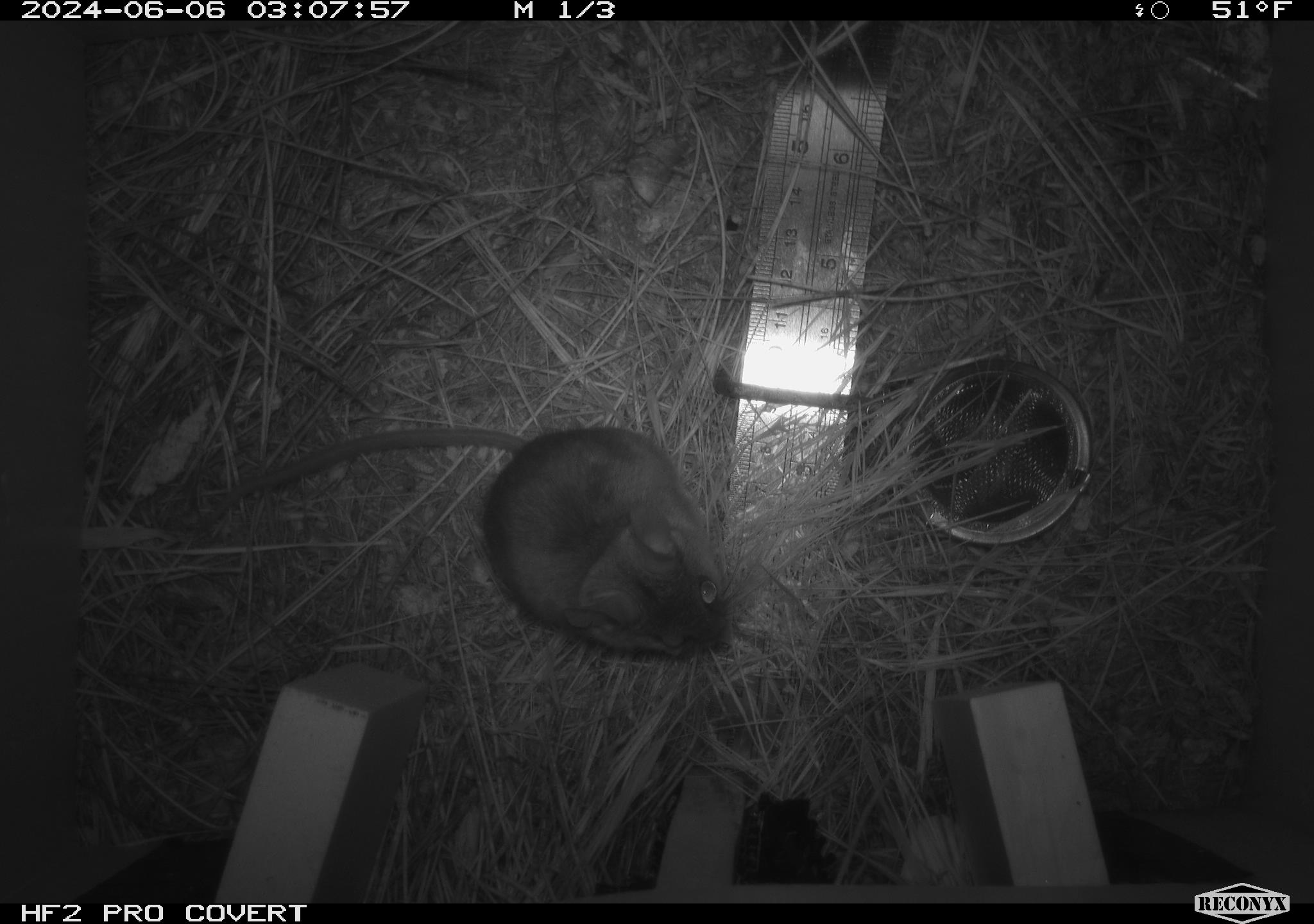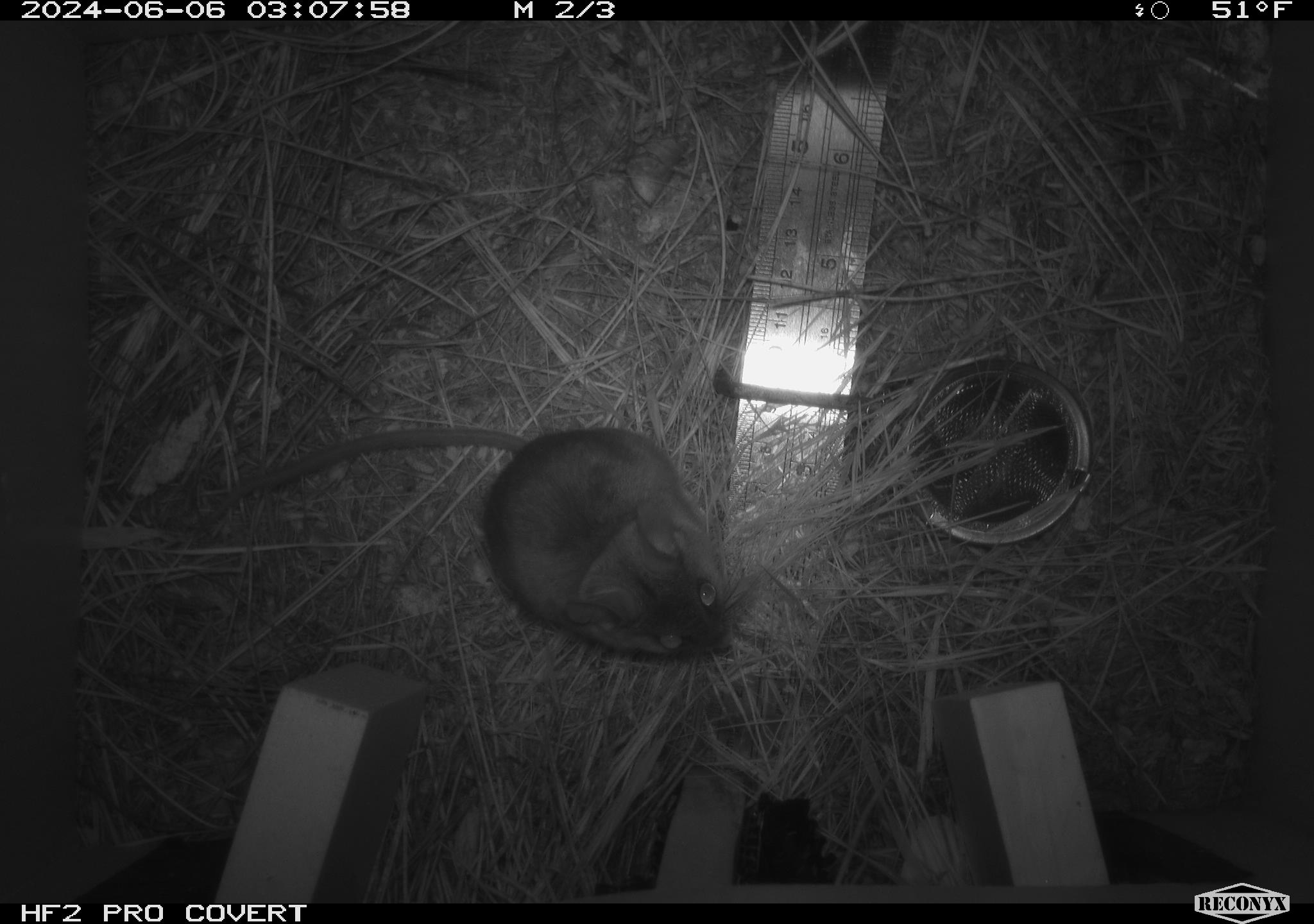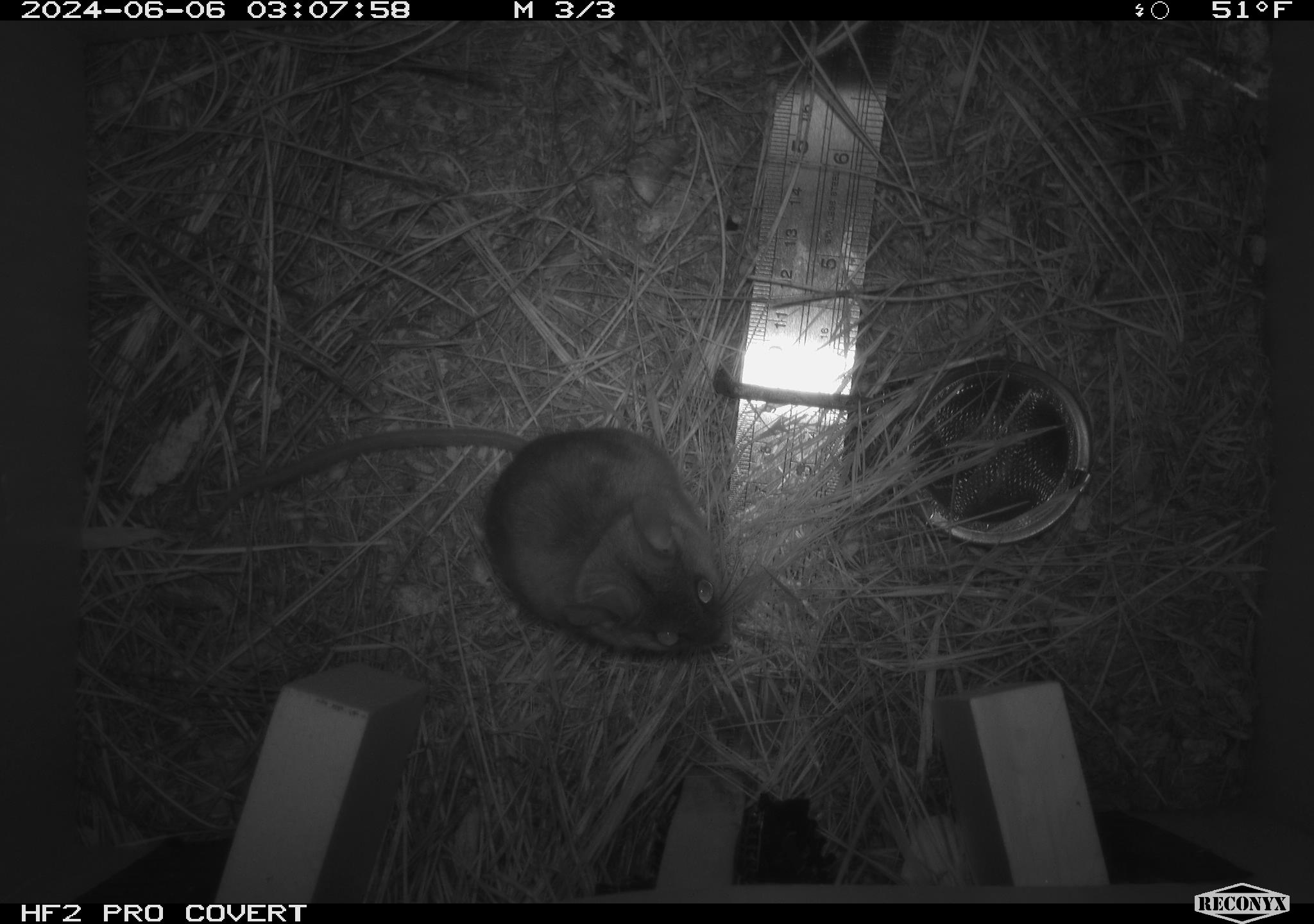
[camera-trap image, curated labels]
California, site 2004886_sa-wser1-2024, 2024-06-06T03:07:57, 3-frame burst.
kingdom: Animalia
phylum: Chordata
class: Mammalia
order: Rodentia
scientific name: Rodentia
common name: mouse species